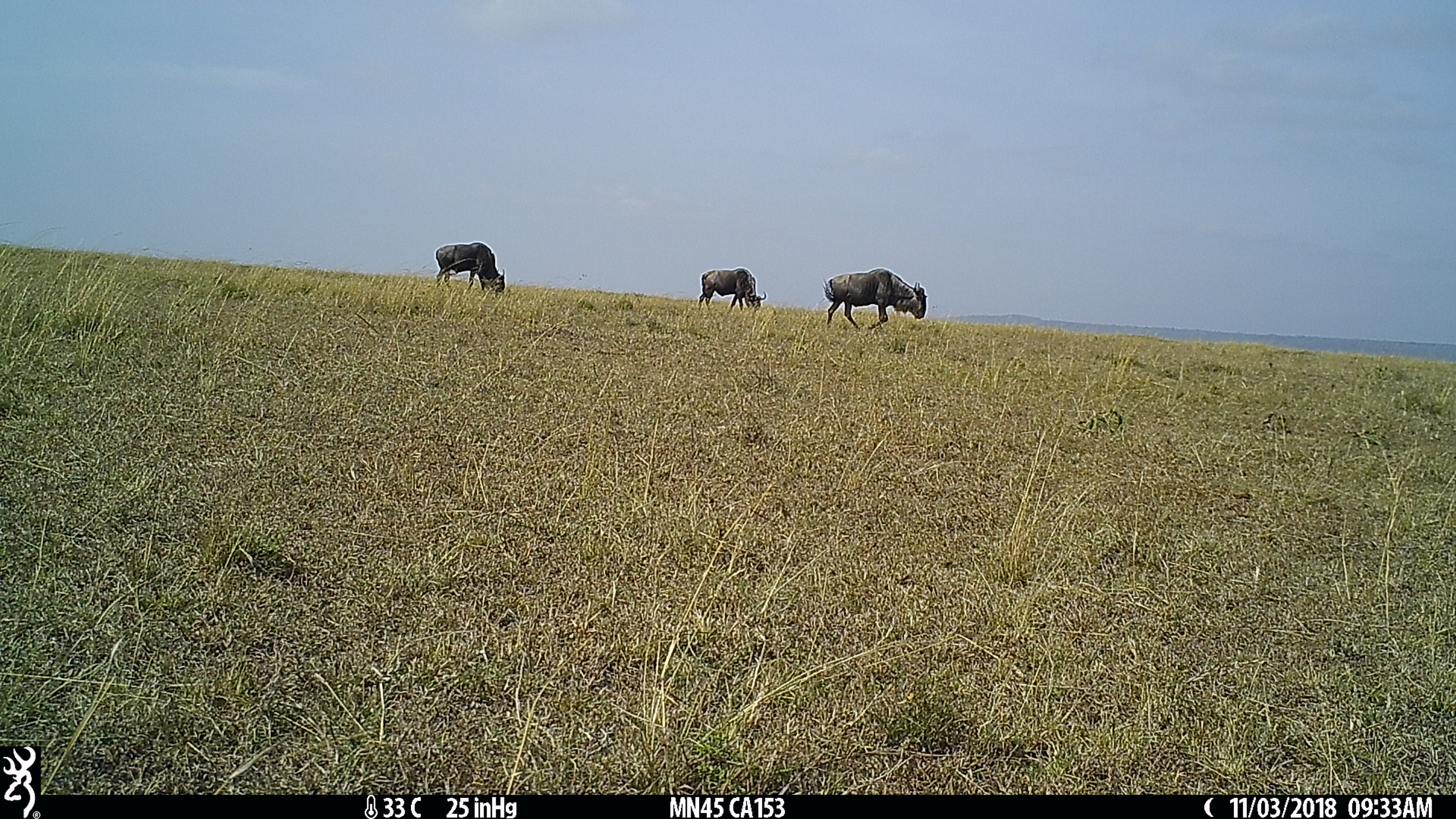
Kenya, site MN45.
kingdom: Animalia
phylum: Chordata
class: Mammalia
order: Artiodactyla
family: Bovidae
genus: Connochaetes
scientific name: Connochaetes taurinus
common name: blue wildebeest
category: wildebeest